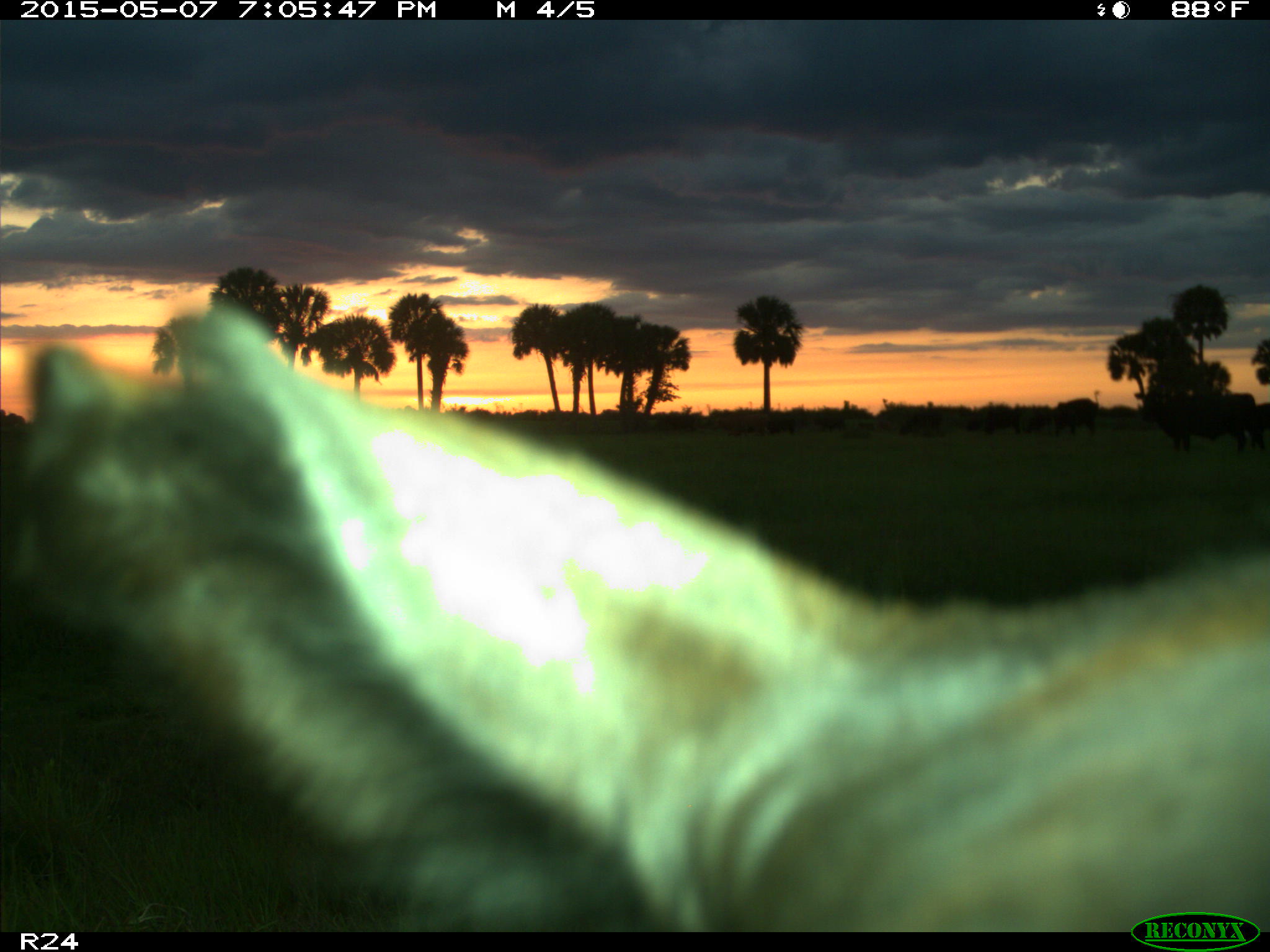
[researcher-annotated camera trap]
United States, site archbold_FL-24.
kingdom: Animalia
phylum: Chordata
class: Mammalia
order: Artiodactyla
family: Bovidae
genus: Bos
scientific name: Bos taurus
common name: domestic cow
Bos taurus (domestic cow).